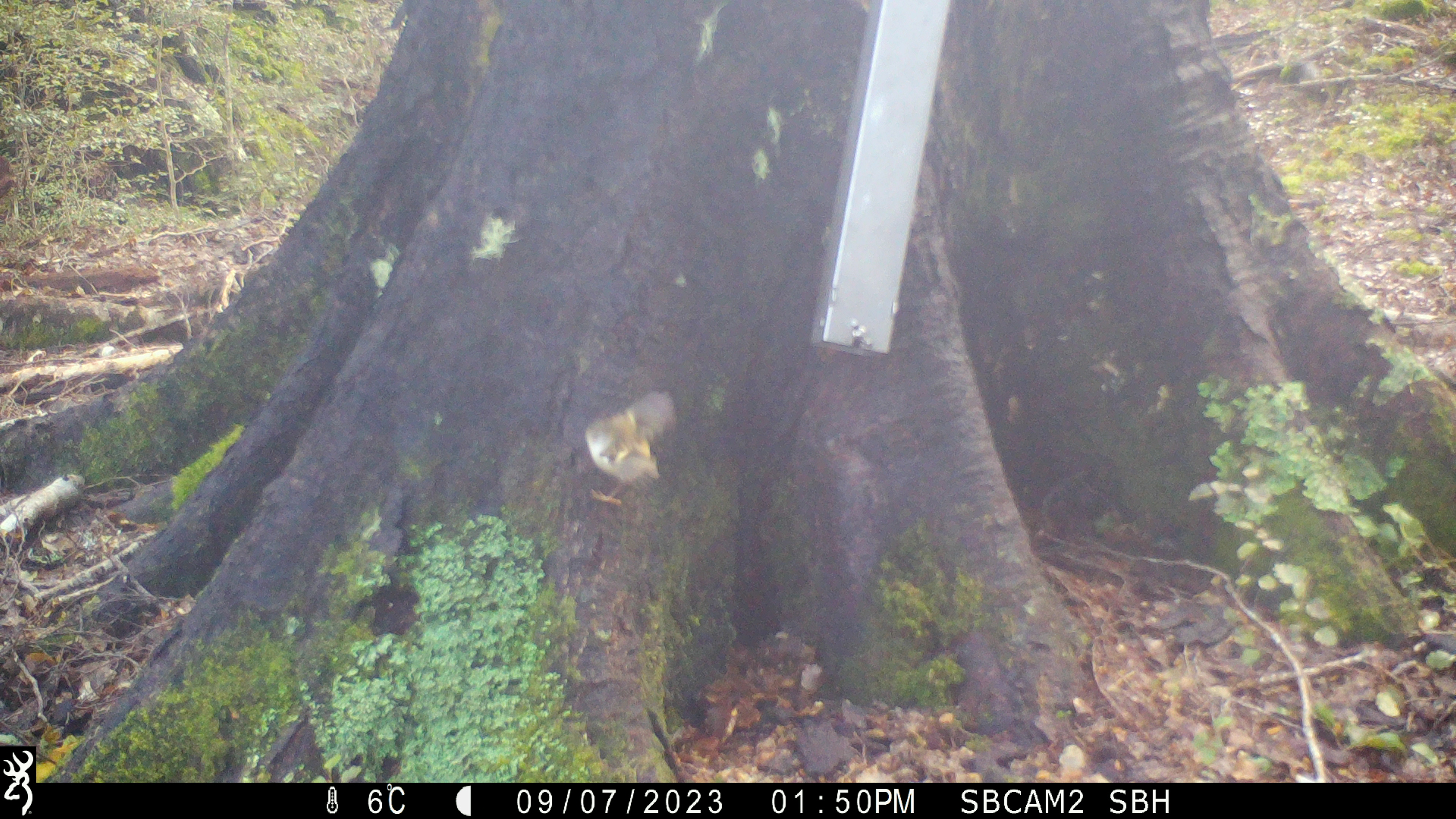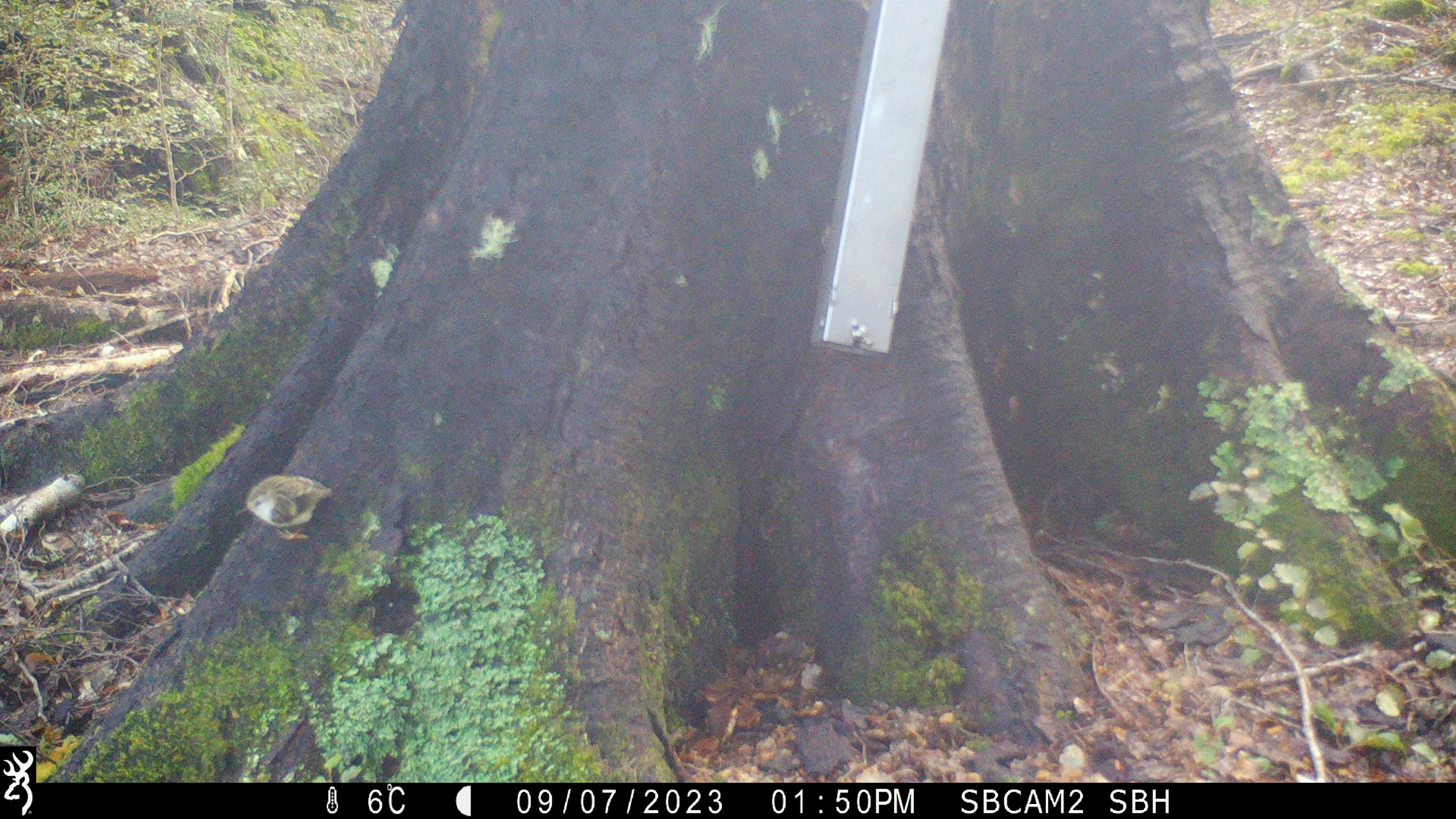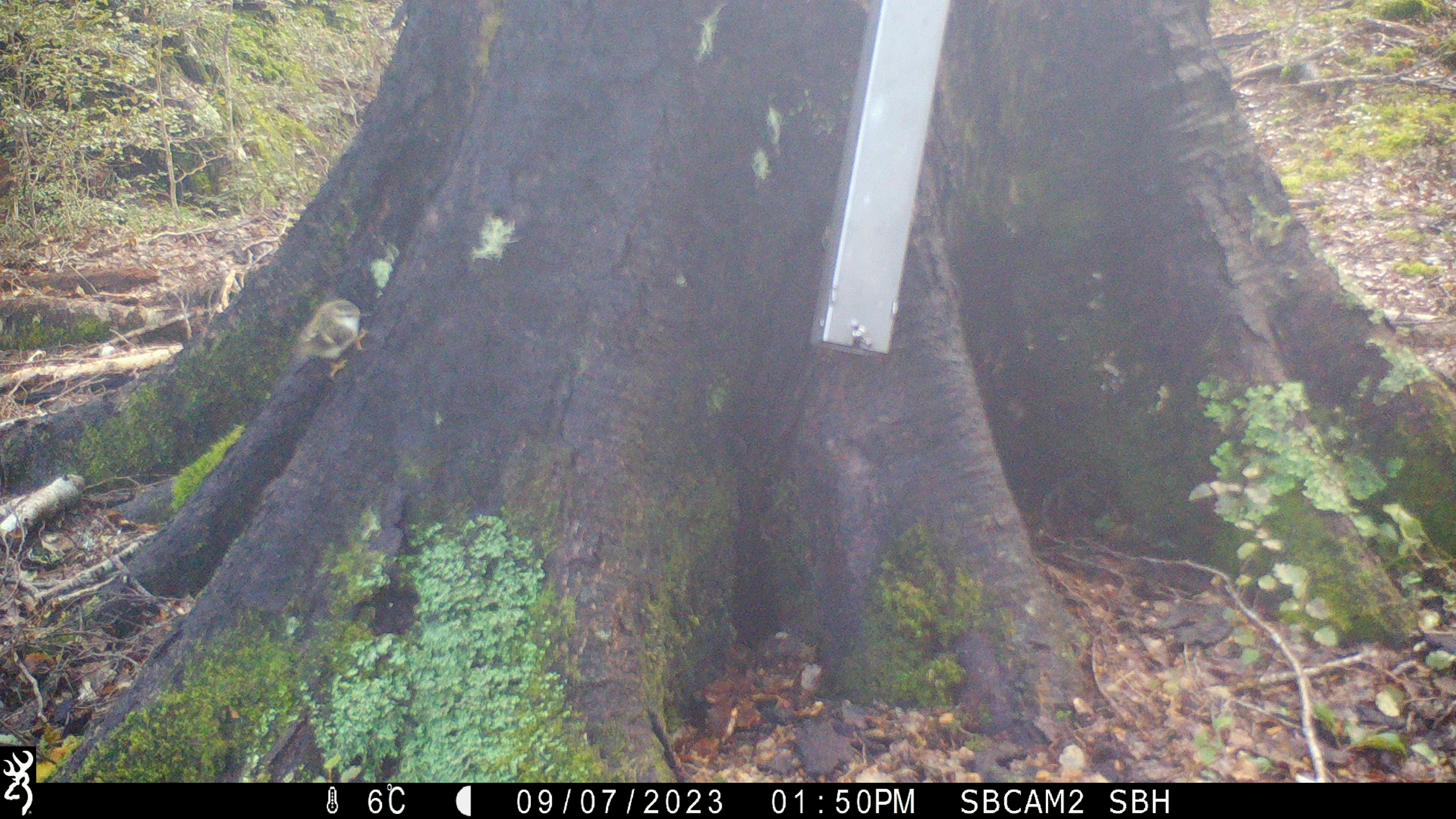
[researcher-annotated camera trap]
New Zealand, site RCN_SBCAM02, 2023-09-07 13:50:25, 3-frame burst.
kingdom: Animalia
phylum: Chordata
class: Aves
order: Passeriformes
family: Acanthisittidae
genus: Acanthisitta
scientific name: Acanthisitta chloris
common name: rifleman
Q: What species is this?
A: Rifleman (Acanthisitta chloris).